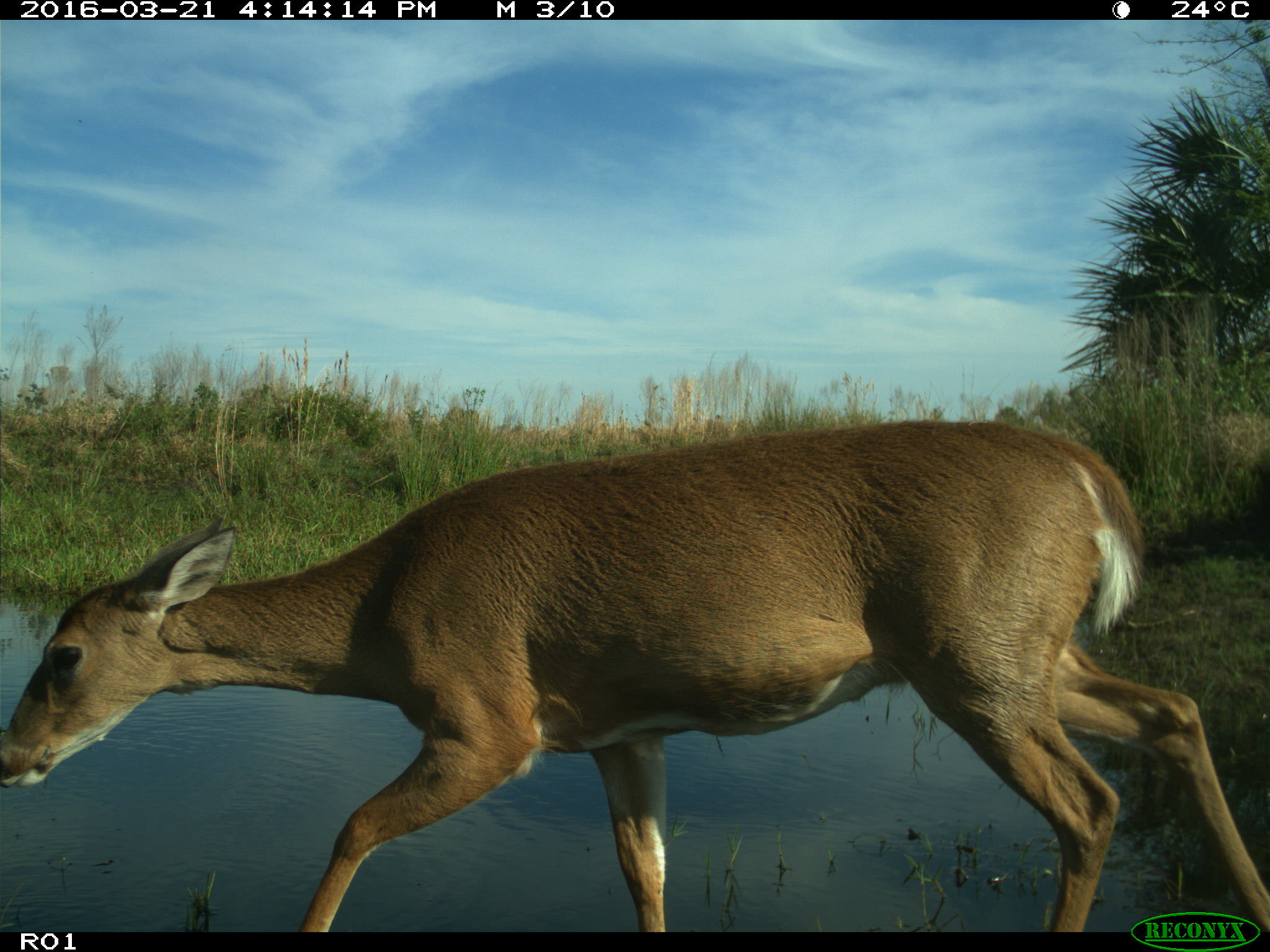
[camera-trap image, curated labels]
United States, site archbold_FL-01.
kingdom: Animalia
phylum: Chordata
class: Mammalia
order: Artiodactyla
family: Cervidae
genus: Odocoileus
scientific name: Odocoileus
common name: deer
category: unidentified deer